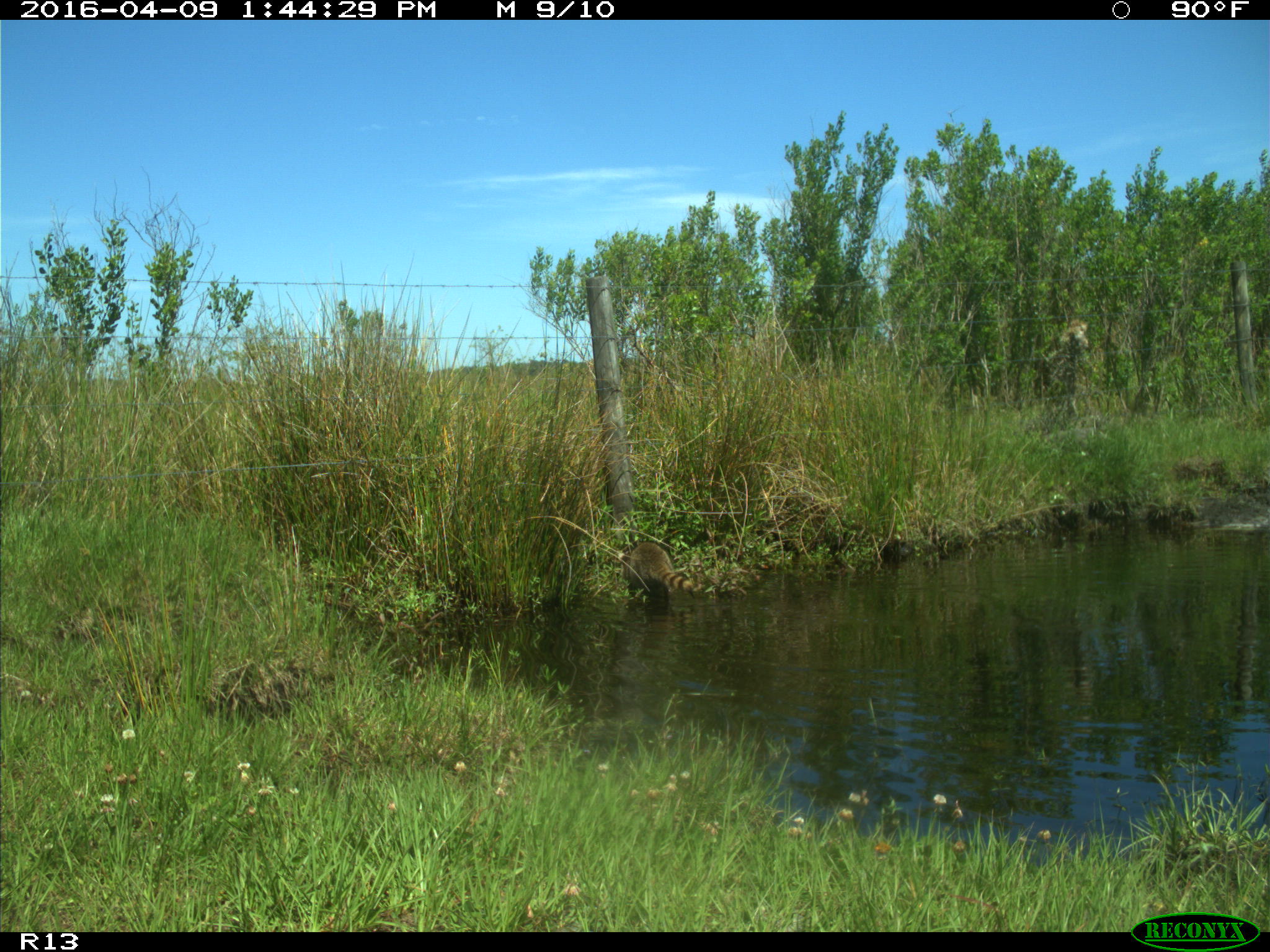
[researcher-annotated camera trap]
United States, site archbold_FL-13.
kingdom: Animalia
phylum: Chordata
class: Mammalia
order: Carnivora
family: Procyonidae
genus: Procyon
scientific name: Procyon lotor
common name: common raccoon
Procyon lotor (common raccoon).